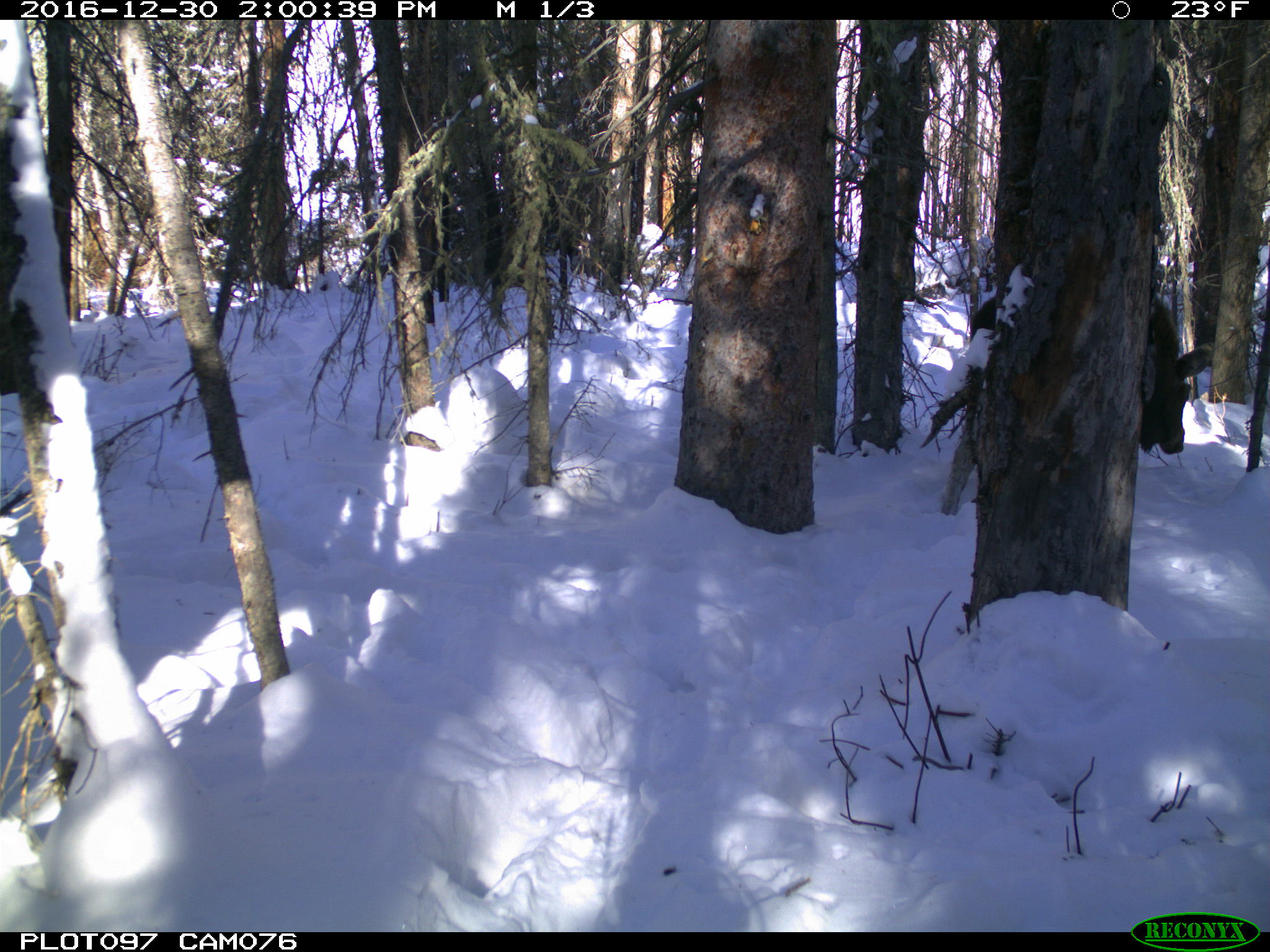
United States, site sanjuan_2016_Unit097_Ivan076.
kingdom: Animalia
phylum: Chordata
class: Mammalia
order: Artiodactyla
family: Cervidae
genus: Alces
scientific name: Alces alces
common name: moose